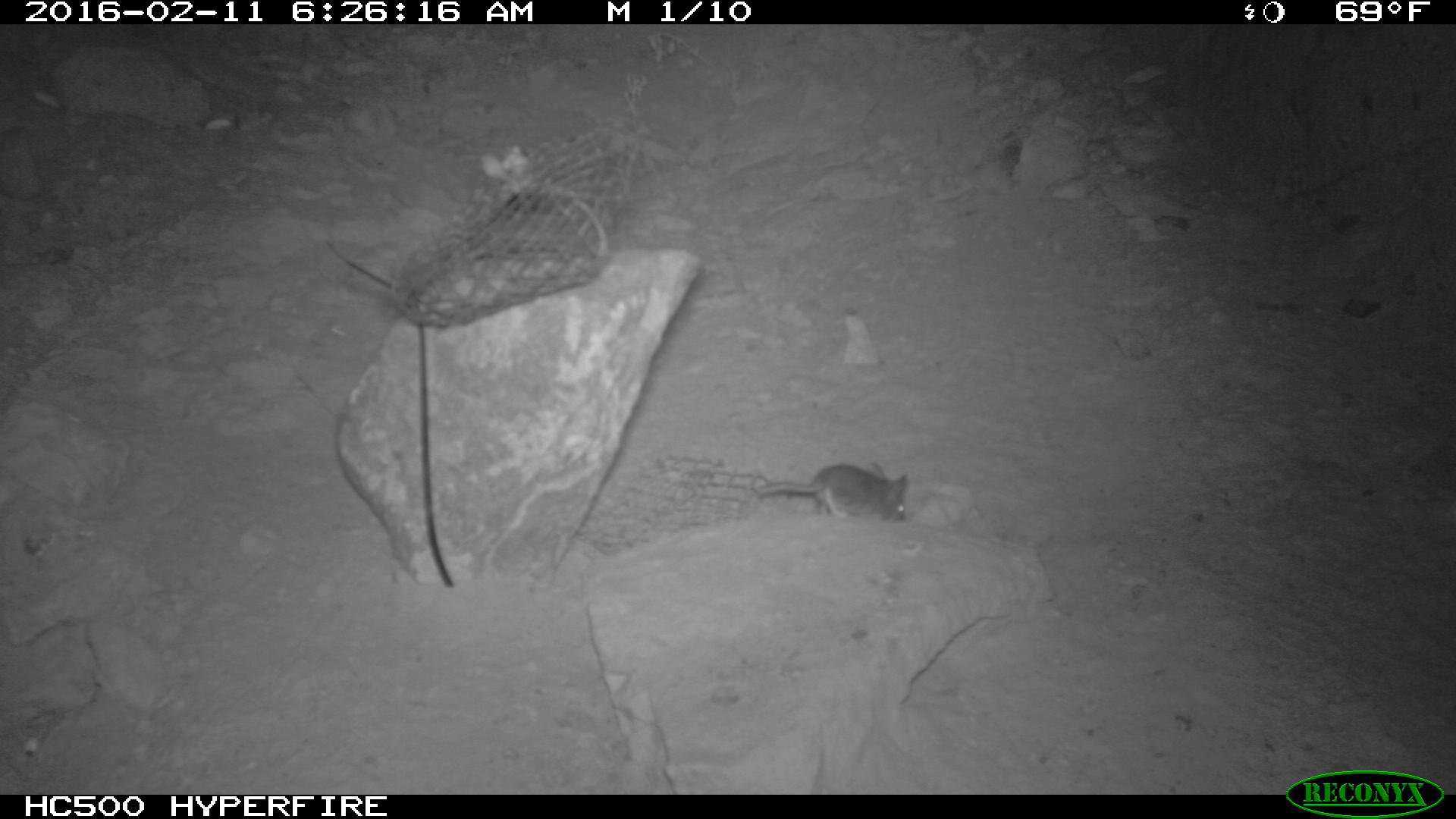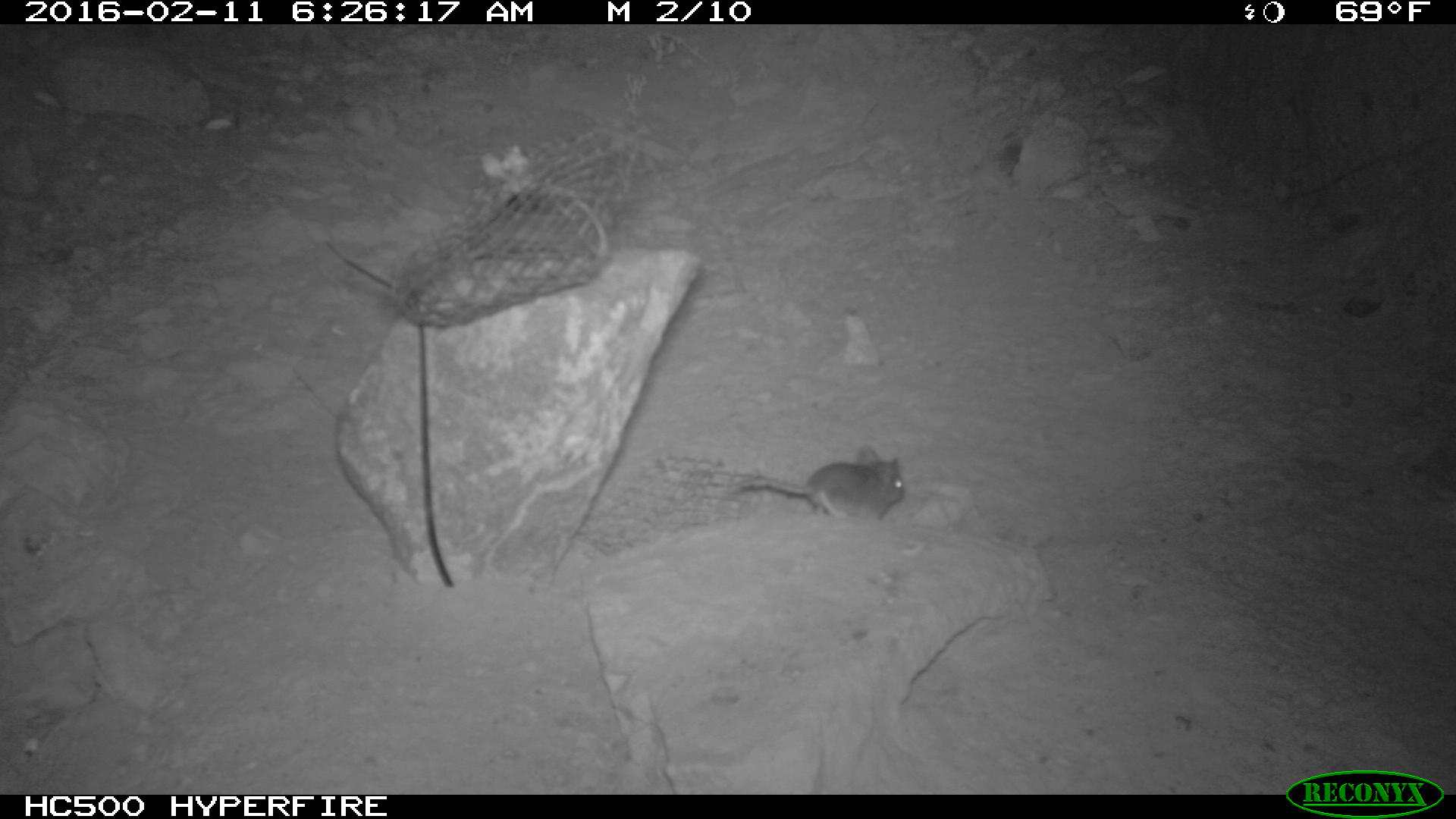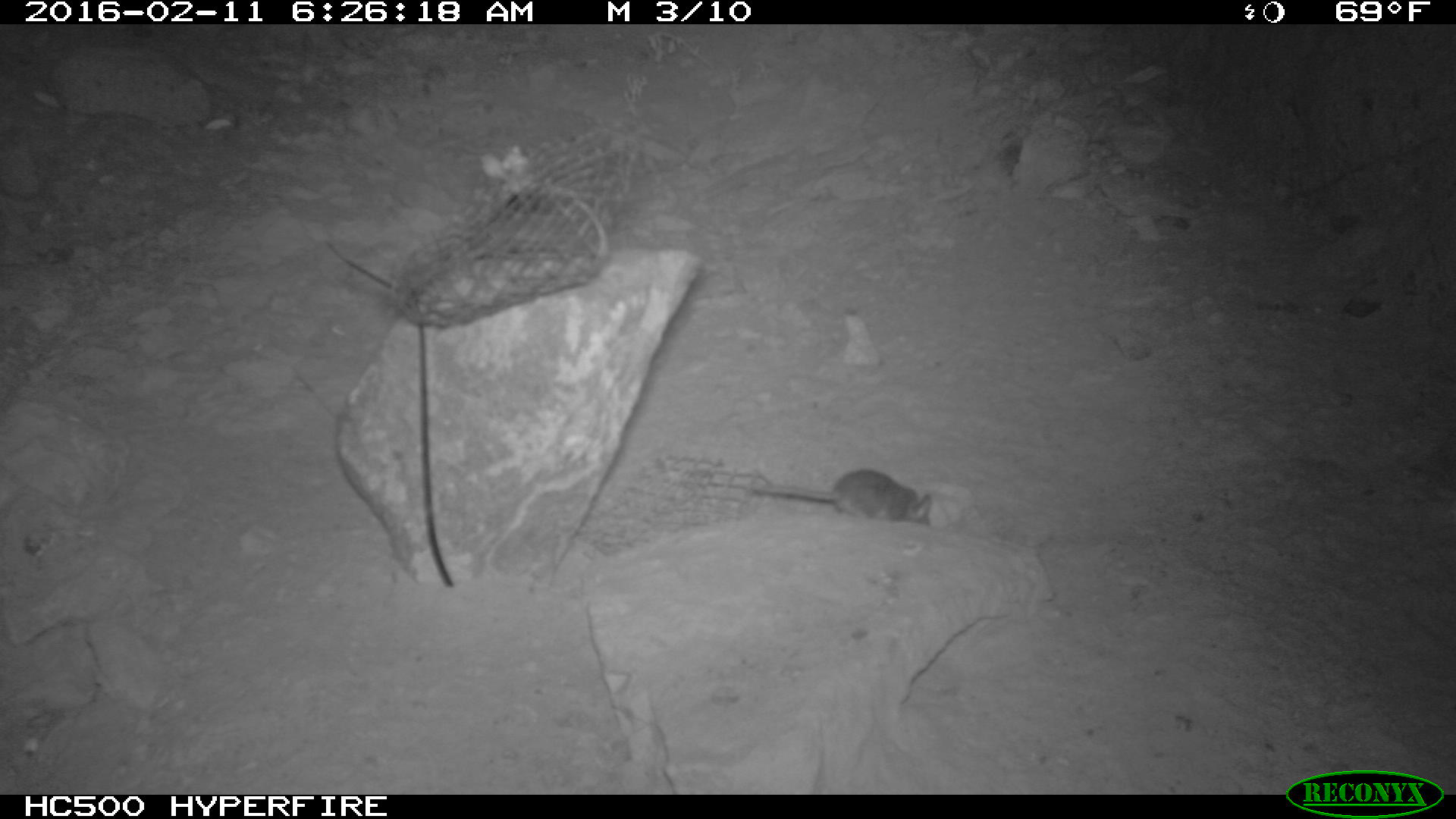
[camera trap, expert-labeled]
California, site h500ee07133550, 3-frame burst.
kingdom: Animalia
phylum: Chordata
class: Mammalia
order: Rodentia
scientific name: Rodentia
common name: rodent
Rodent (Rodentia).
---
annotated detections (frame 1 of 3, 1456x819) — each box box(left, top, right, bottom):
rodent: box(752, 461, 906, 523)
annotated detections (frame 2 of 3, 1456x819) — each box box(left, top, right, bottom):
rodent: box(728, 444, 905, 525)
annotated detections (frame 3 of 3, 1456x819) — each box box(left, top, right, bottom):
rodent: box(745, 467, 934, 523)